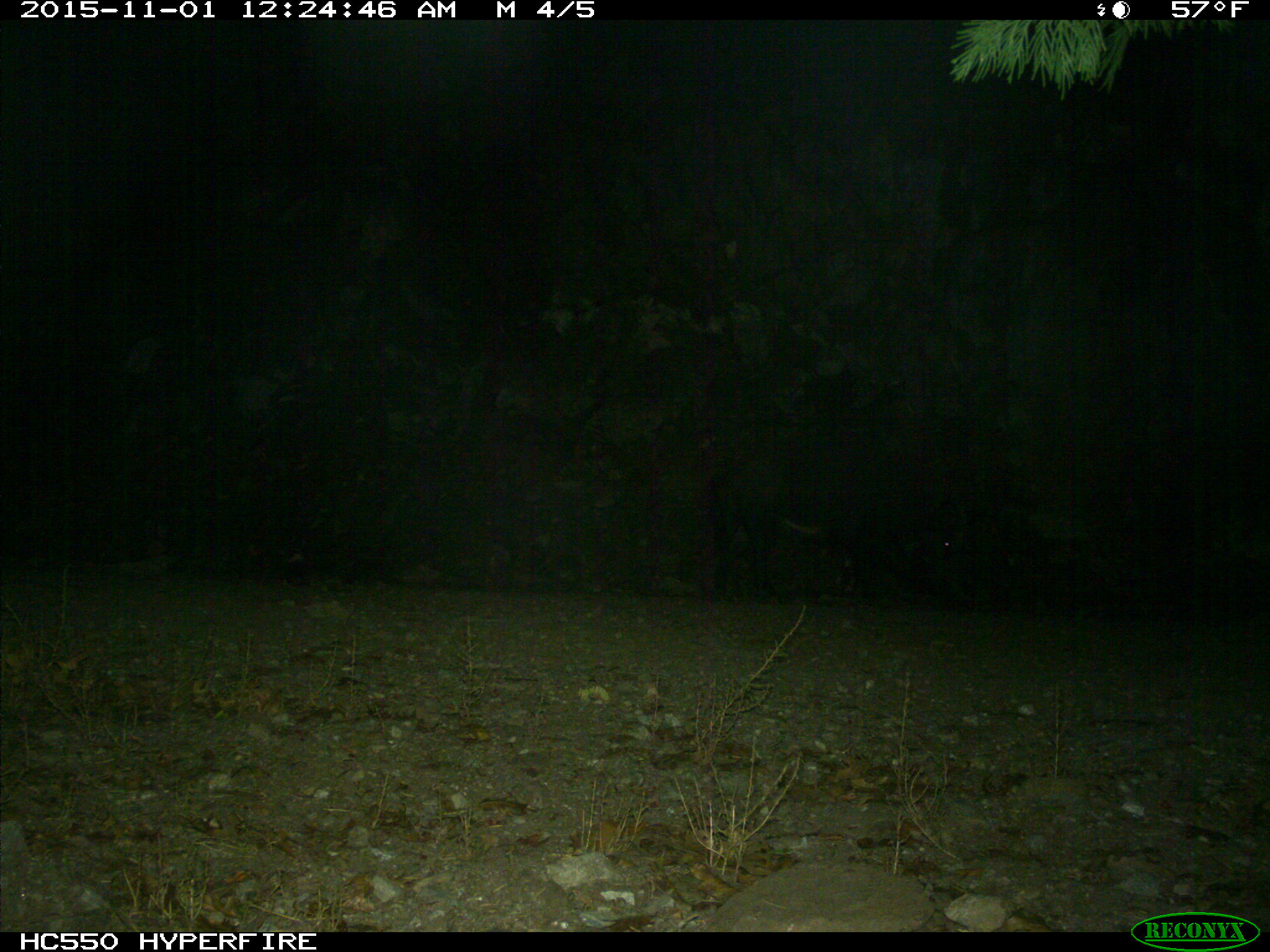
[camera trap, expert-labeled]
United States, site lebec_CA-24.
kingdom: Animalia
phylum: Chordata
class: Mammalia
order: Artiodactyla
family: Suidae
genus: Sus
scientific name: Sus scrofa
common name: wild boar